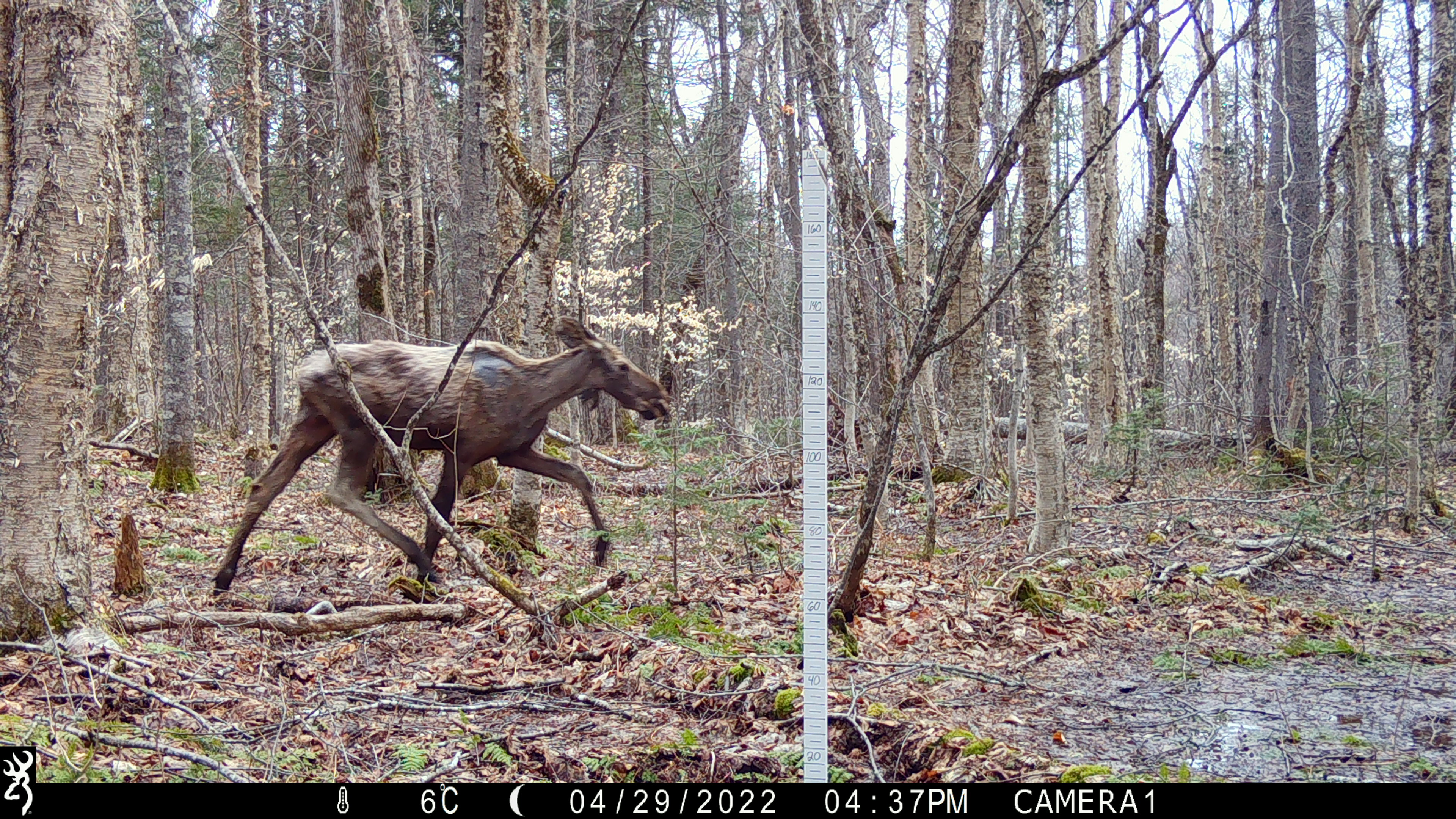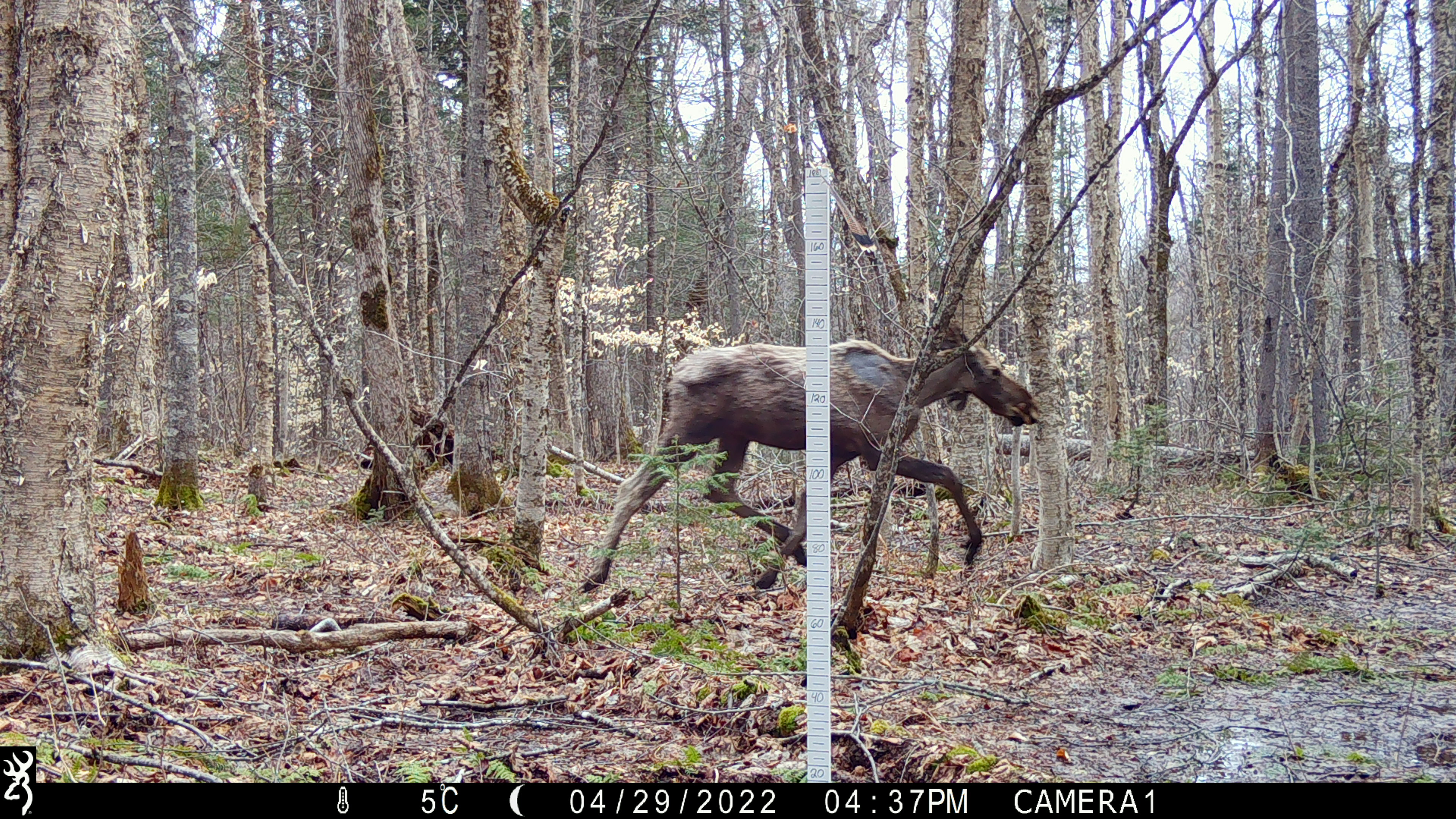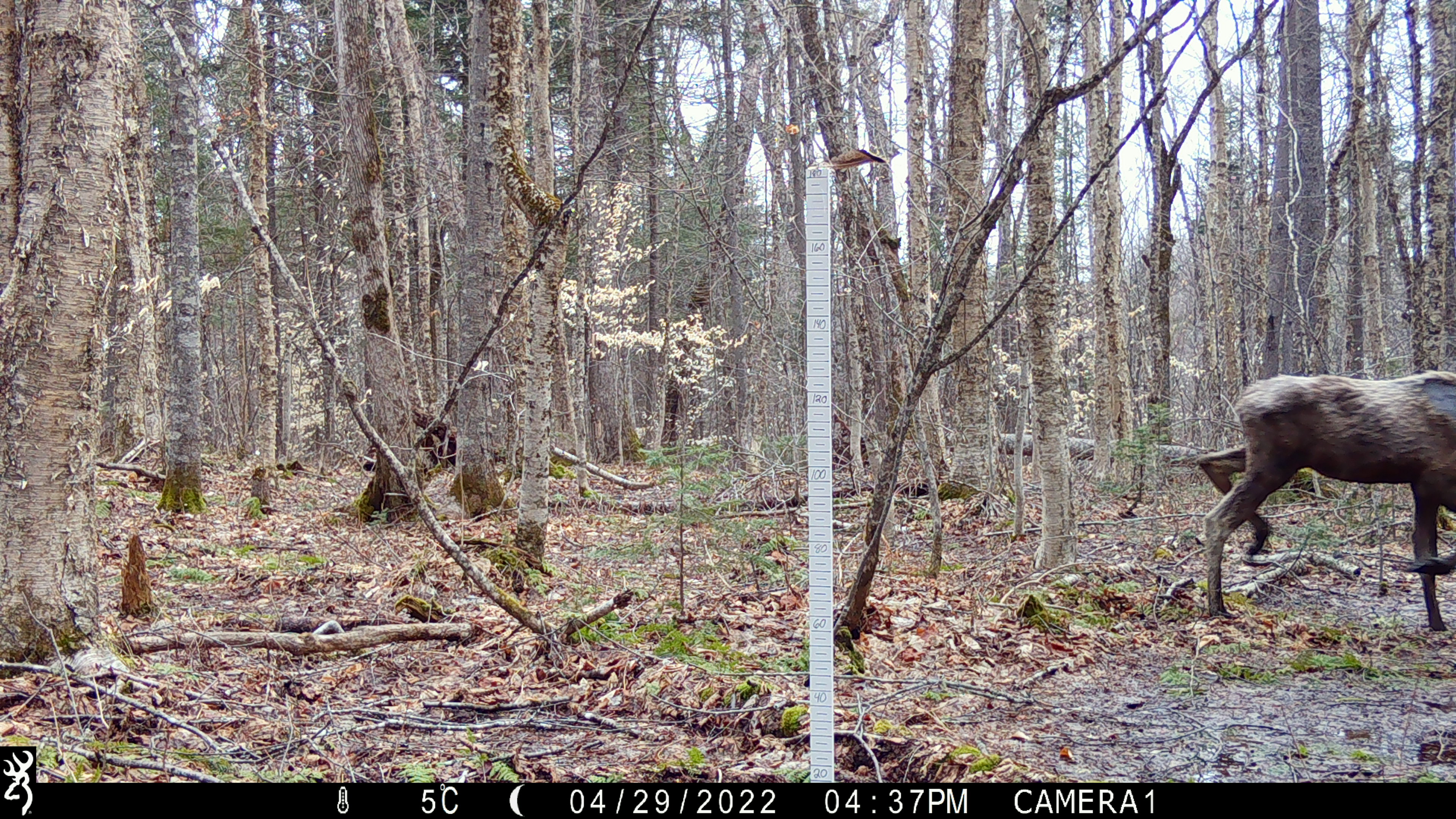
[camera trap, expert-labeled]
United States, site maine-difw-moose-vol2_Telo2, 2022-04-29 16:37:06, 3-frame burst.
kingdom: Animalia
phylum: Chordata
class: Mammalia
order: Artiodactyla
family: Cervidae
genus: Alces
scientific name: Alces alces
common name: moose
Moose (Alces alces).